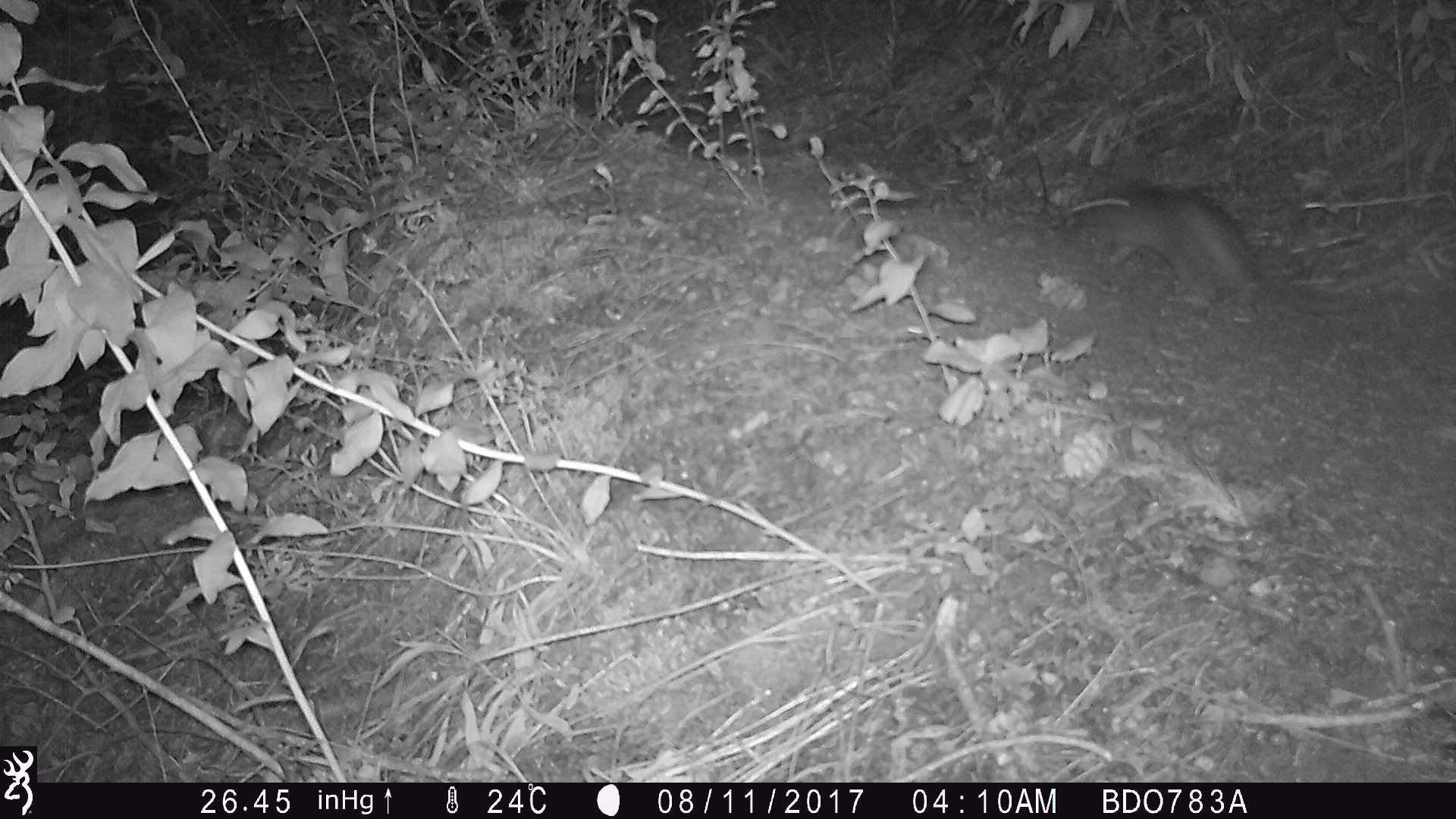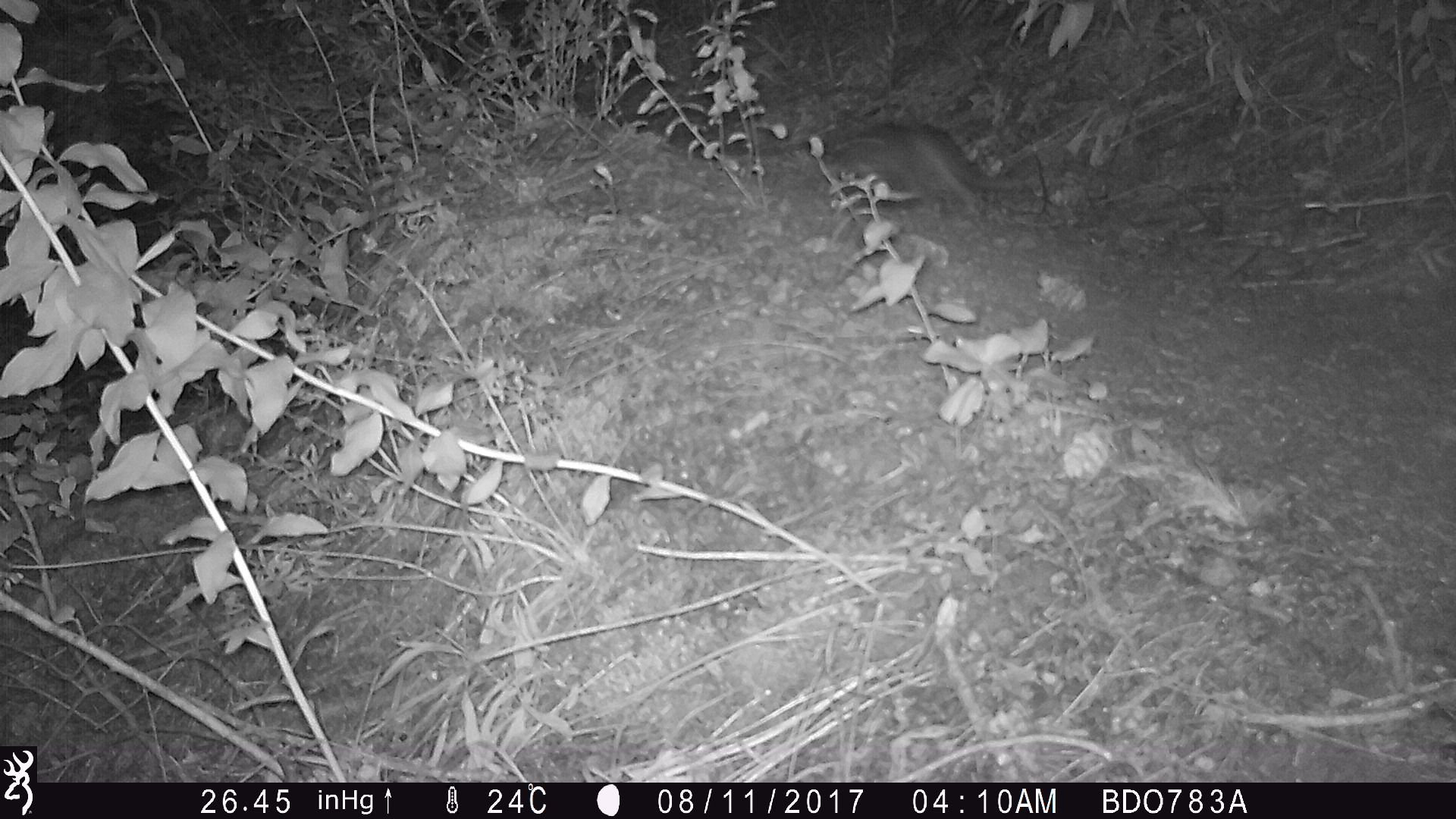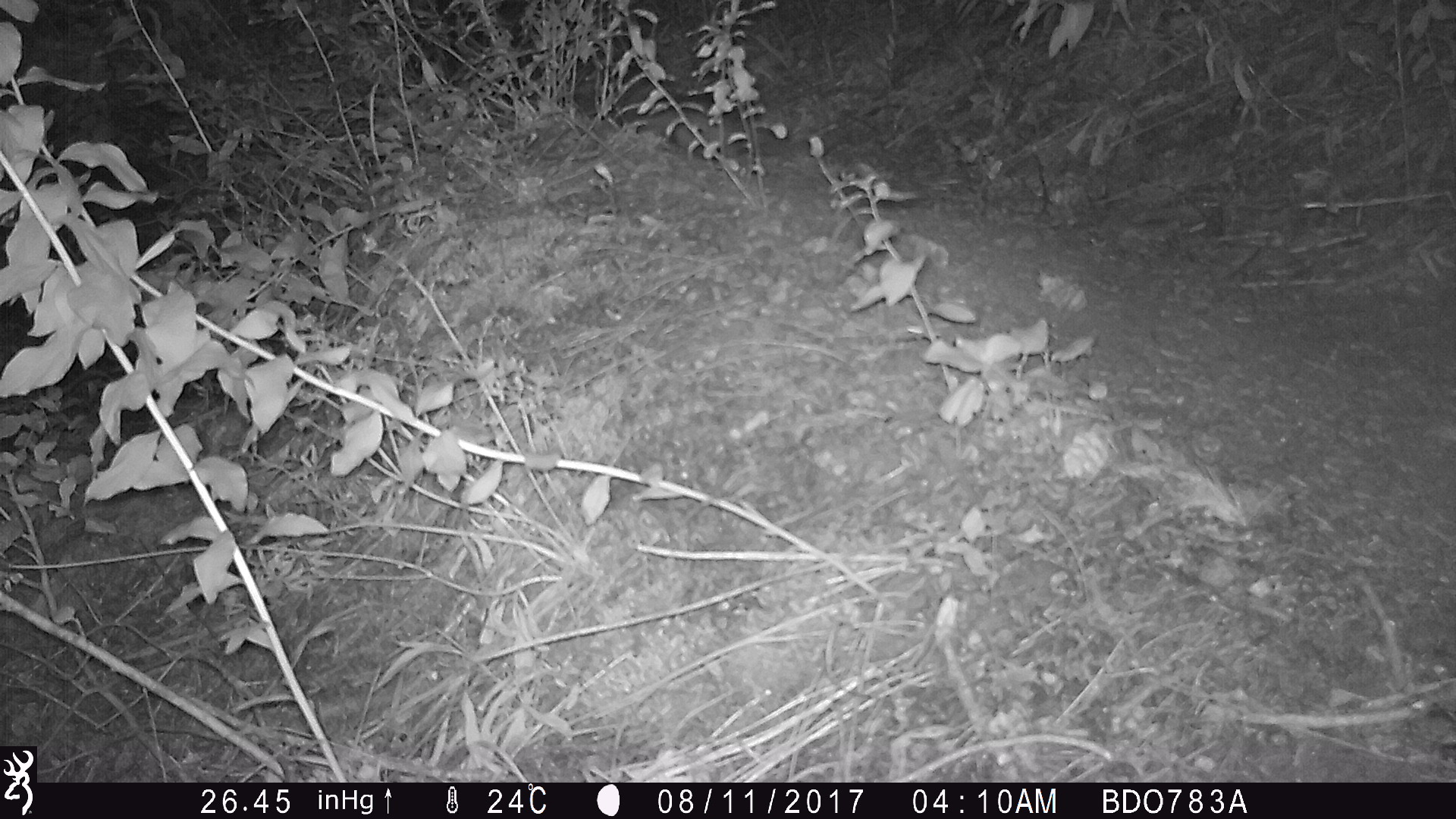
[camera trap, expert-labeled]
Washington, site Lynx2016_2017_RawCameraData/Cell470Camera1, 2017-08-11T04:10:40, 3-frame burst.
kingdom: Animalia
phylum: Chordata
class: Mammalia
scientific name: Mammalia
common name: small mammal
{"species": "small mammal (Mammalia)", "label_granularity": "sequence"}